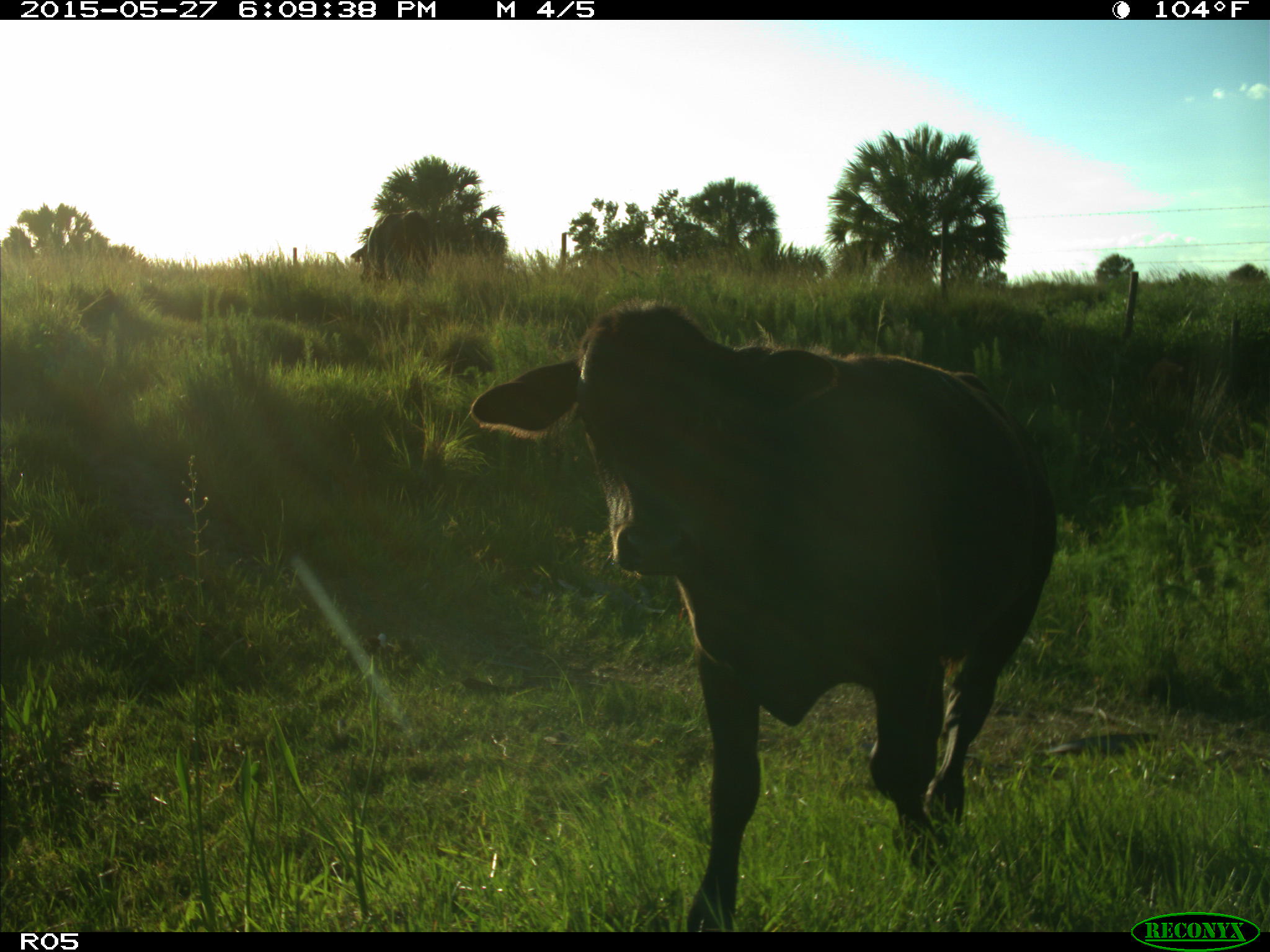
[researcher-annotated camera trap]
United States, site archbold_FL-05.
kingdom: Animalia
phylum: Chordata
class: Mammalia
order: Artiodactyla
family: Bovidae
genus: Bos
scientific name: Bos taurus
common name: domestic cow